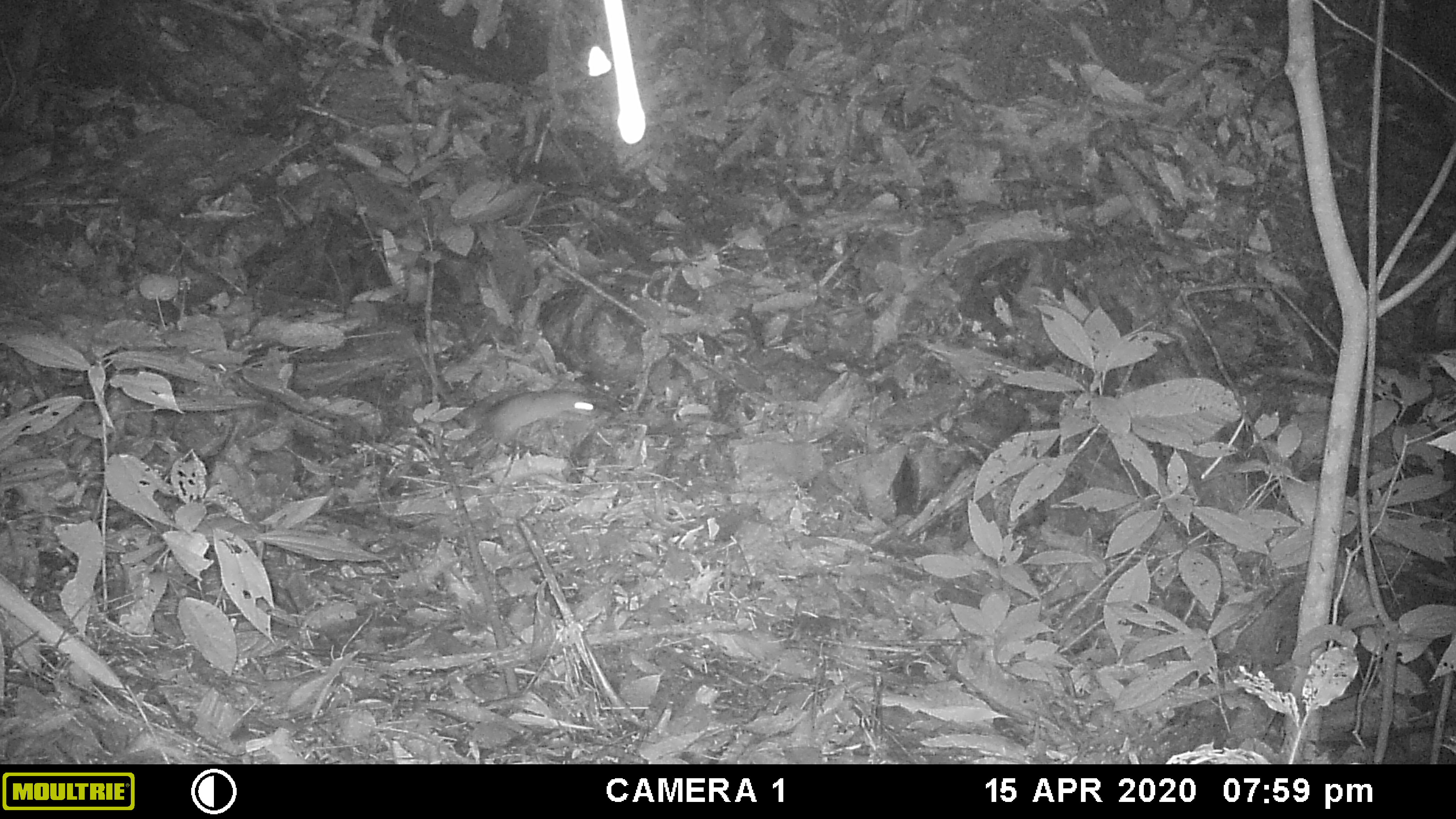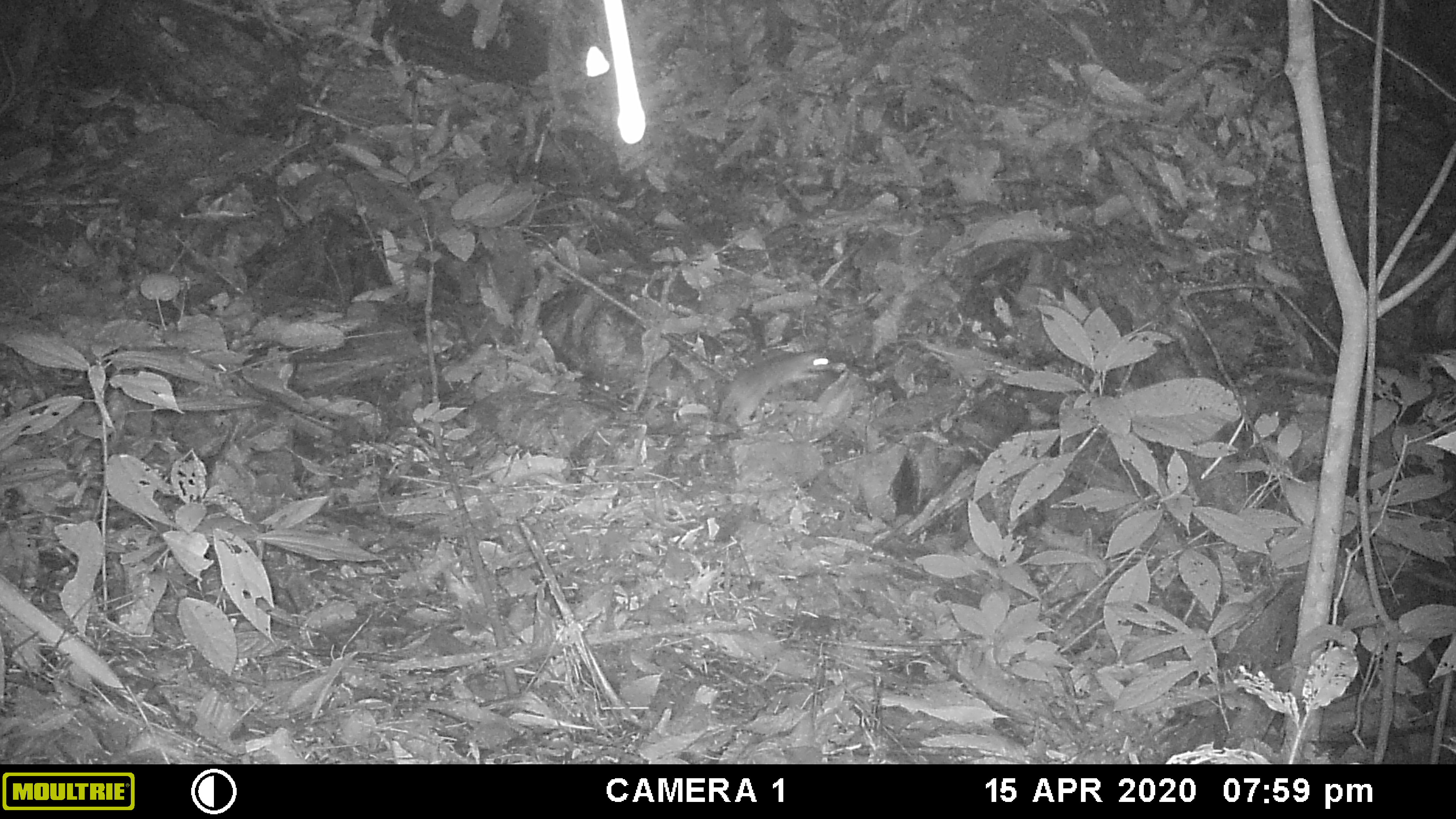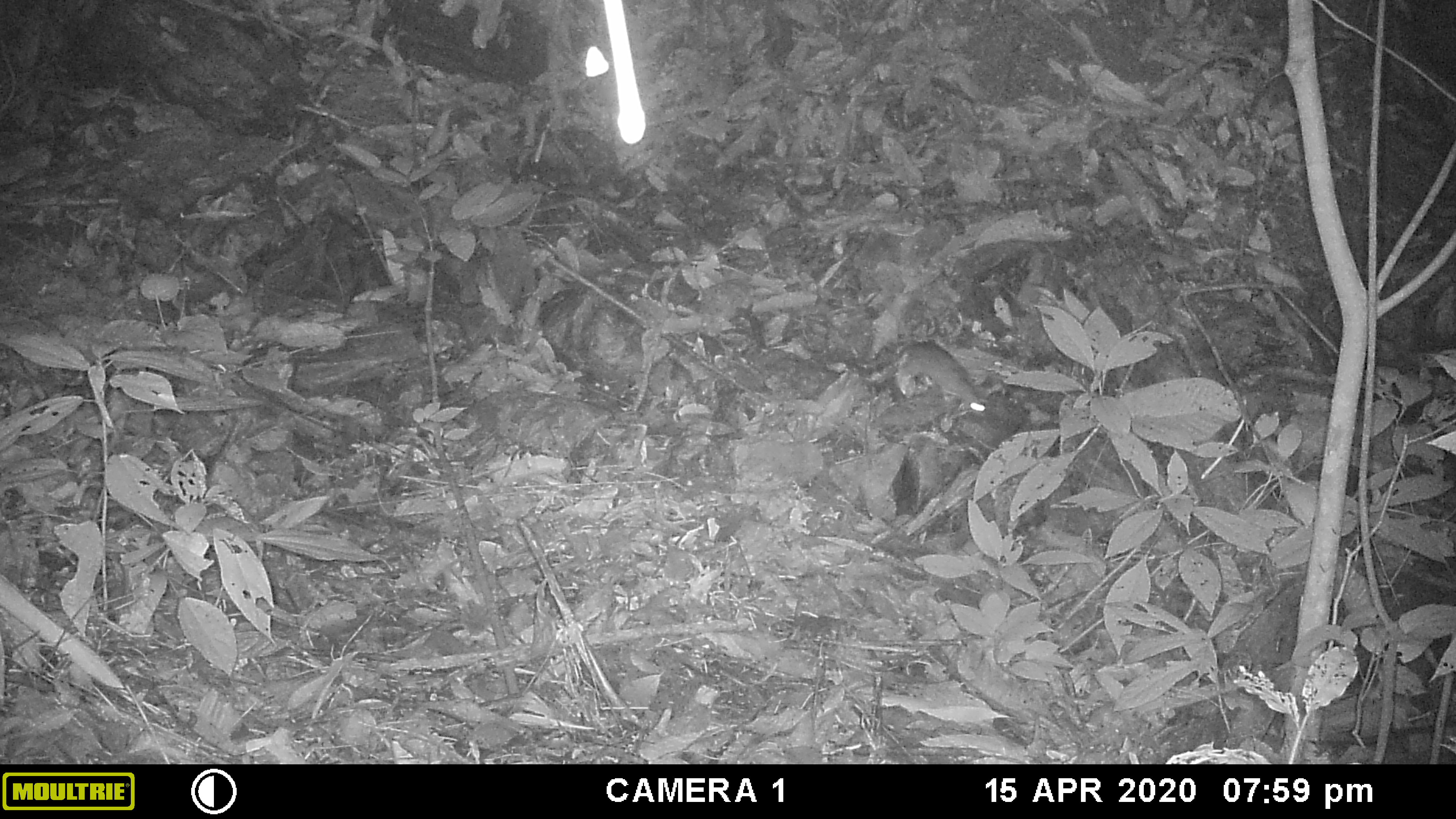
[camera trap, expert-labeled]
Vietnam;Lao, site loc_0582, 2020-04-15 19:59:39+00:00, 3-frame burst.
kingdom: Animalia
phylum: Chordata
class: Mammalia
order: Rodentia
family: Muridae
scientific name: Muridae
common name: old-world mice and rats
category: unidentified murid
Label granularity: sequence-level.